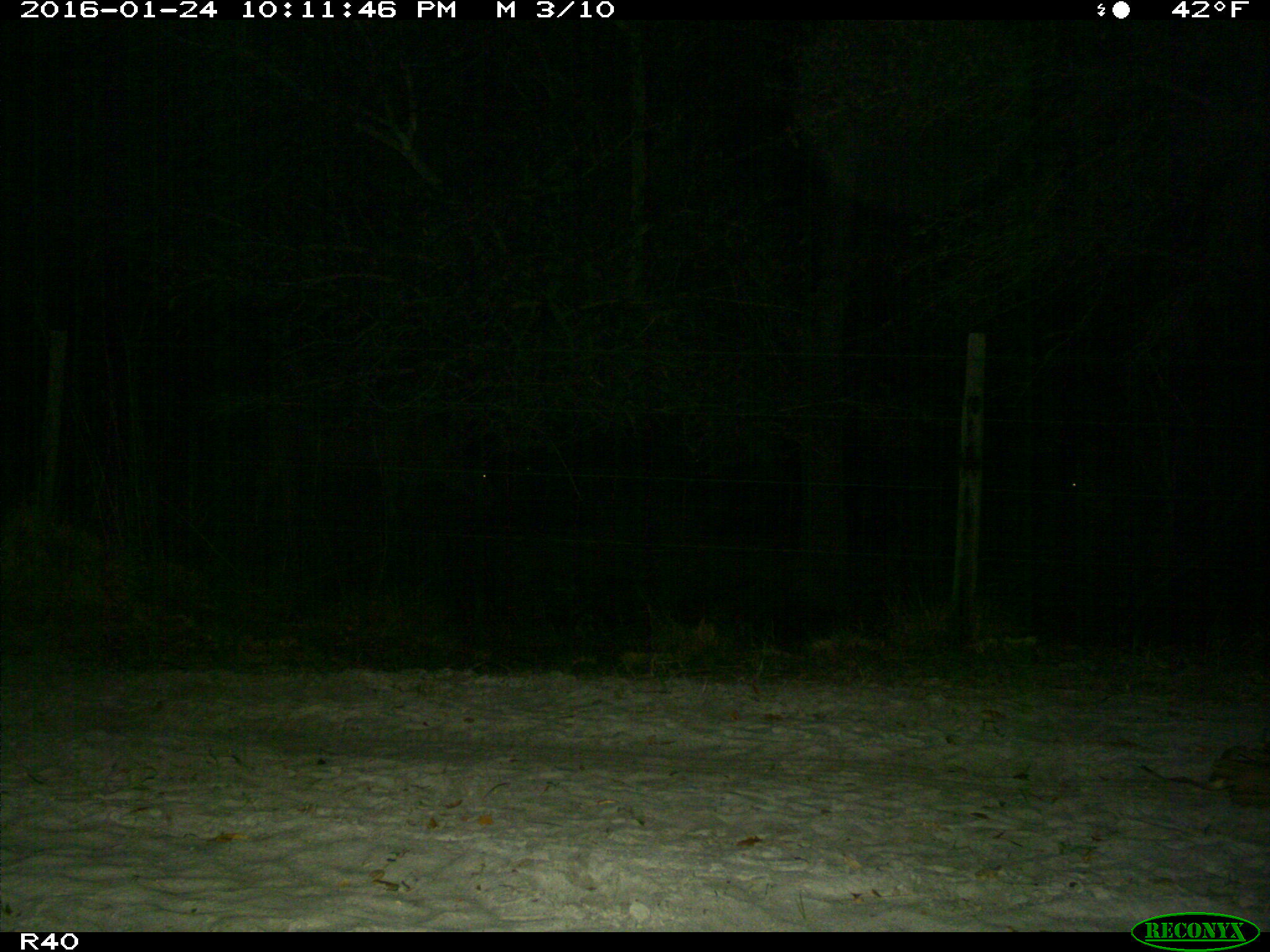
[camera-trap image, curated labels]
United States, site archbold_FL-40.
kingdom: Animalia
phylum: Chordata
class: Mammalia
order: Artiodactyla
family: Bovidae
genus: Bos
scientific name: Bos taurus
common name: domestic cow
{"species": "Bos taurus (domestic cow)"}